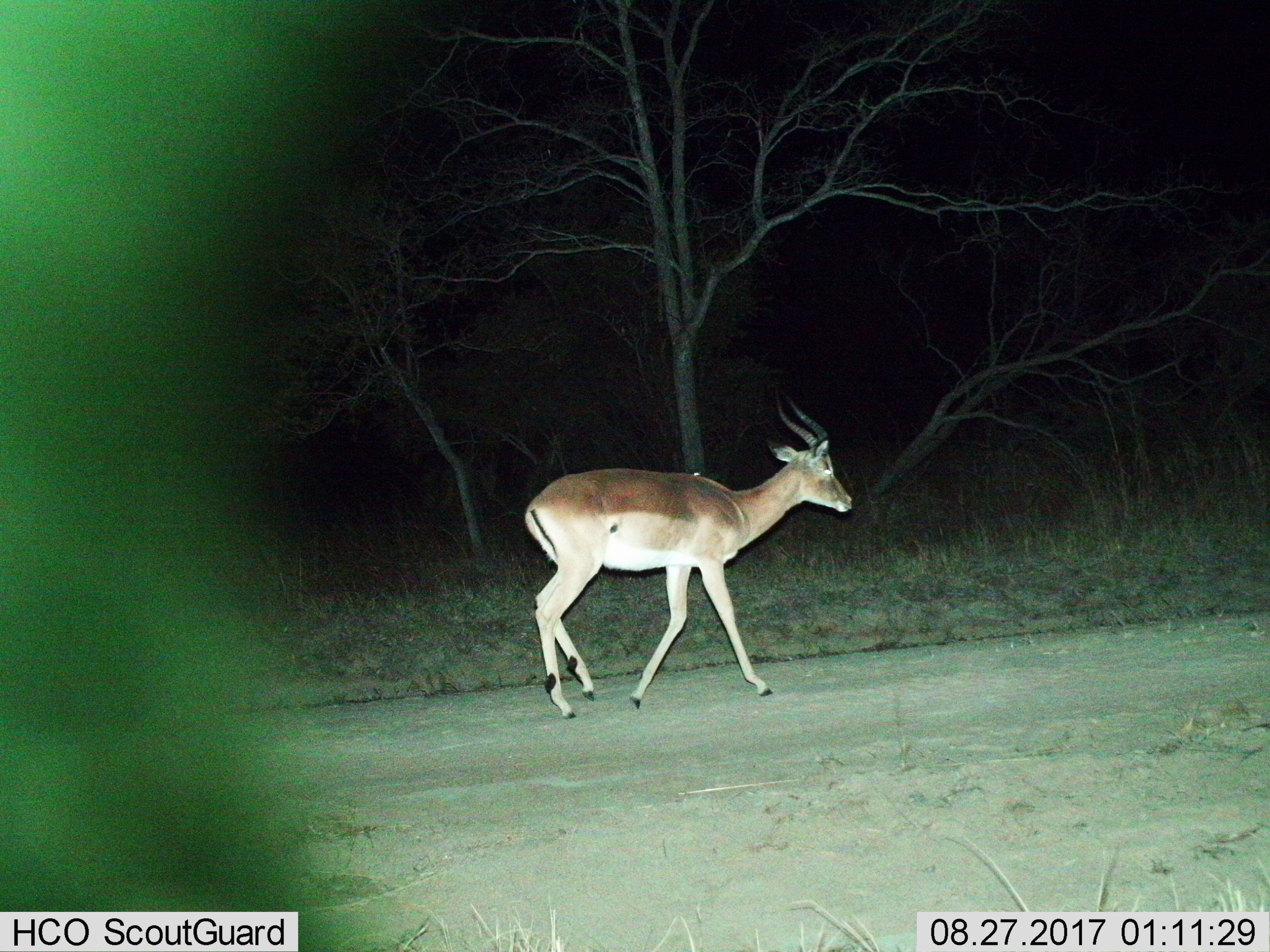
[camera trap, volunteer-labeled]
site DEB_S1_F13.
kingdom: Animalia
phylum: Chordata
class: Mammalia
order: Artiodactyla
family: Bovidae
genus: Aepyceros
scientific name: Aepyceros melampus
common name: impala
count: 1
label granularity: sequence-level